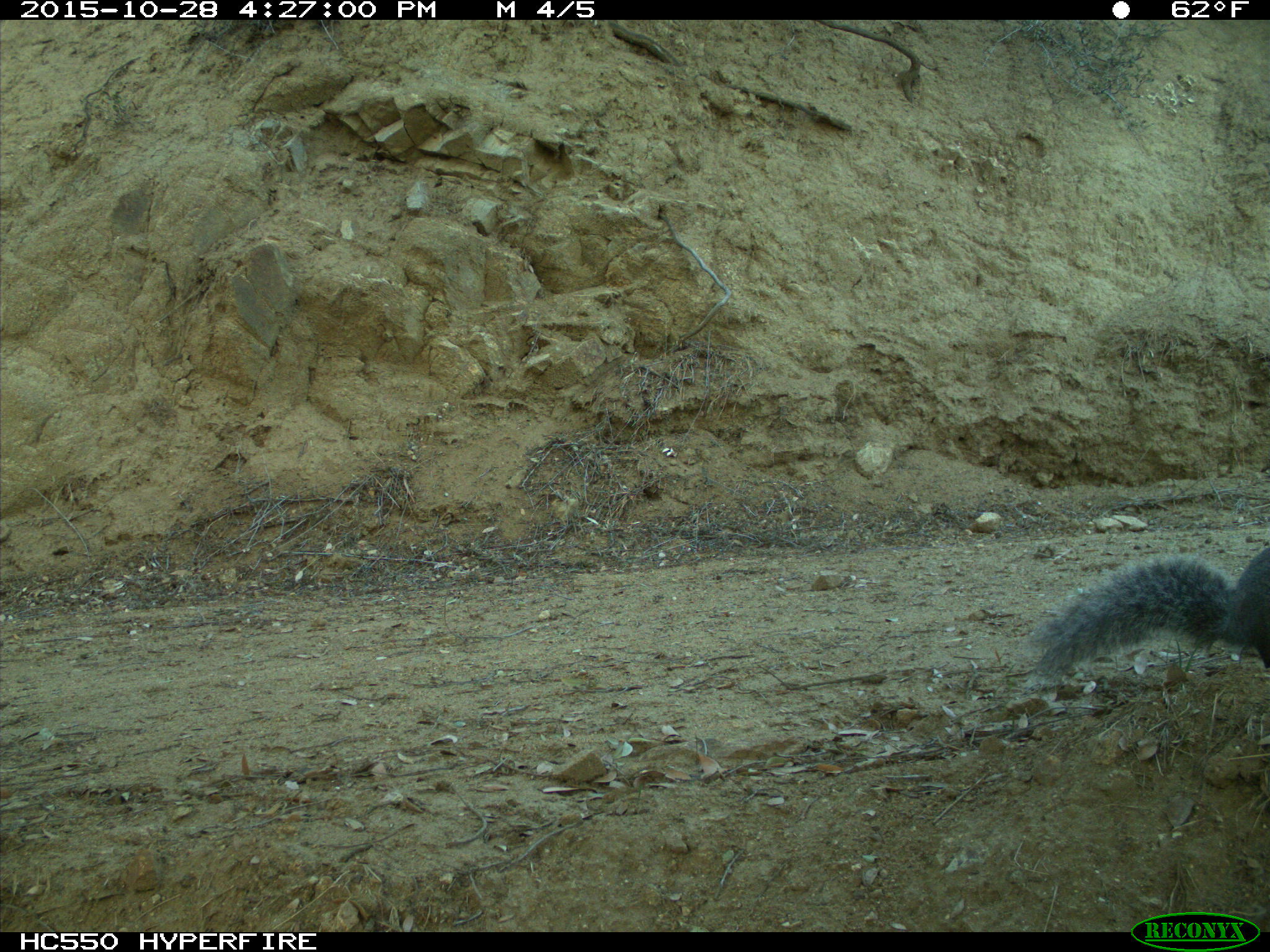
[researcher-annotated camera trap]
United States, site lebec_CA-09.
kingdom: Animalia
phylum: Chordata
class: Mammalia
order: Rodentia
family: Sciuridae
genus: Sciurus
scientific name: Sciurus carolinensis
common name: eastern gray squirrel